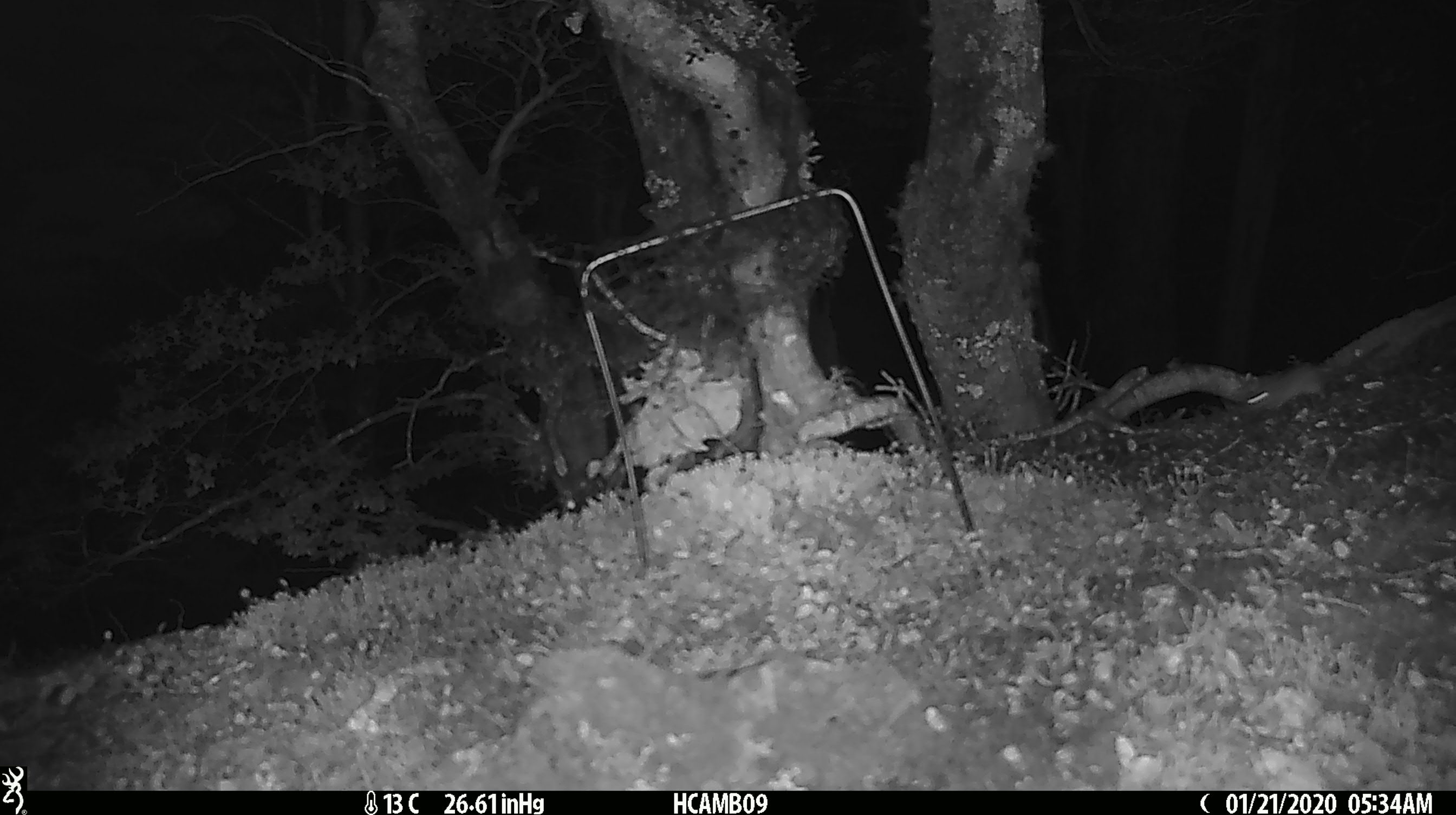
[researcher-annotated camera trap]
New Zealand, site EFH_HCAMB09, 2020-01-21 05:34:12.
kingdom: Animalia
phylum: Chordata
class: Mammalia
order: Rodentia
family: Muridae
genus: Mus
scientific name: Mus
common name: mouse